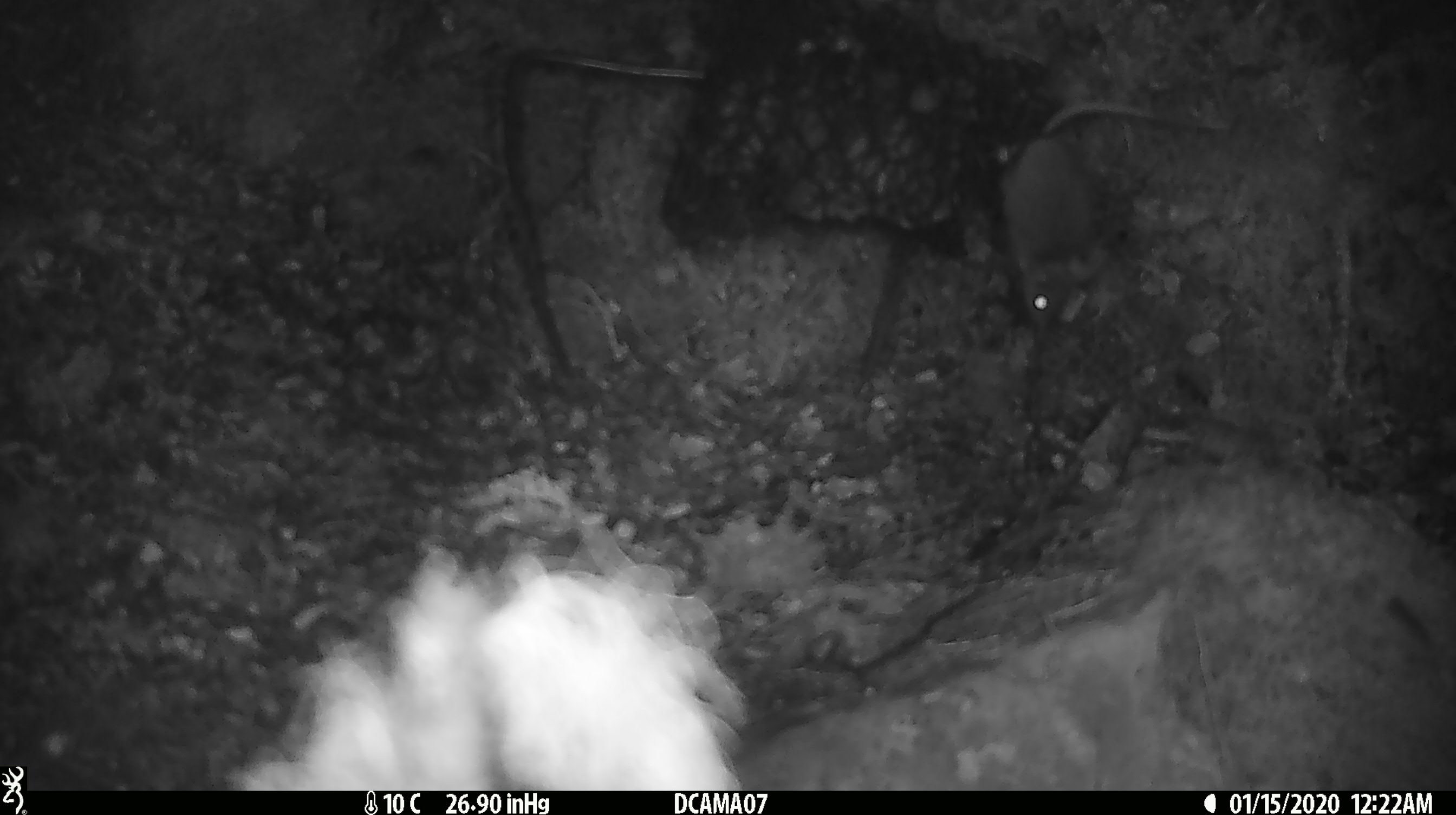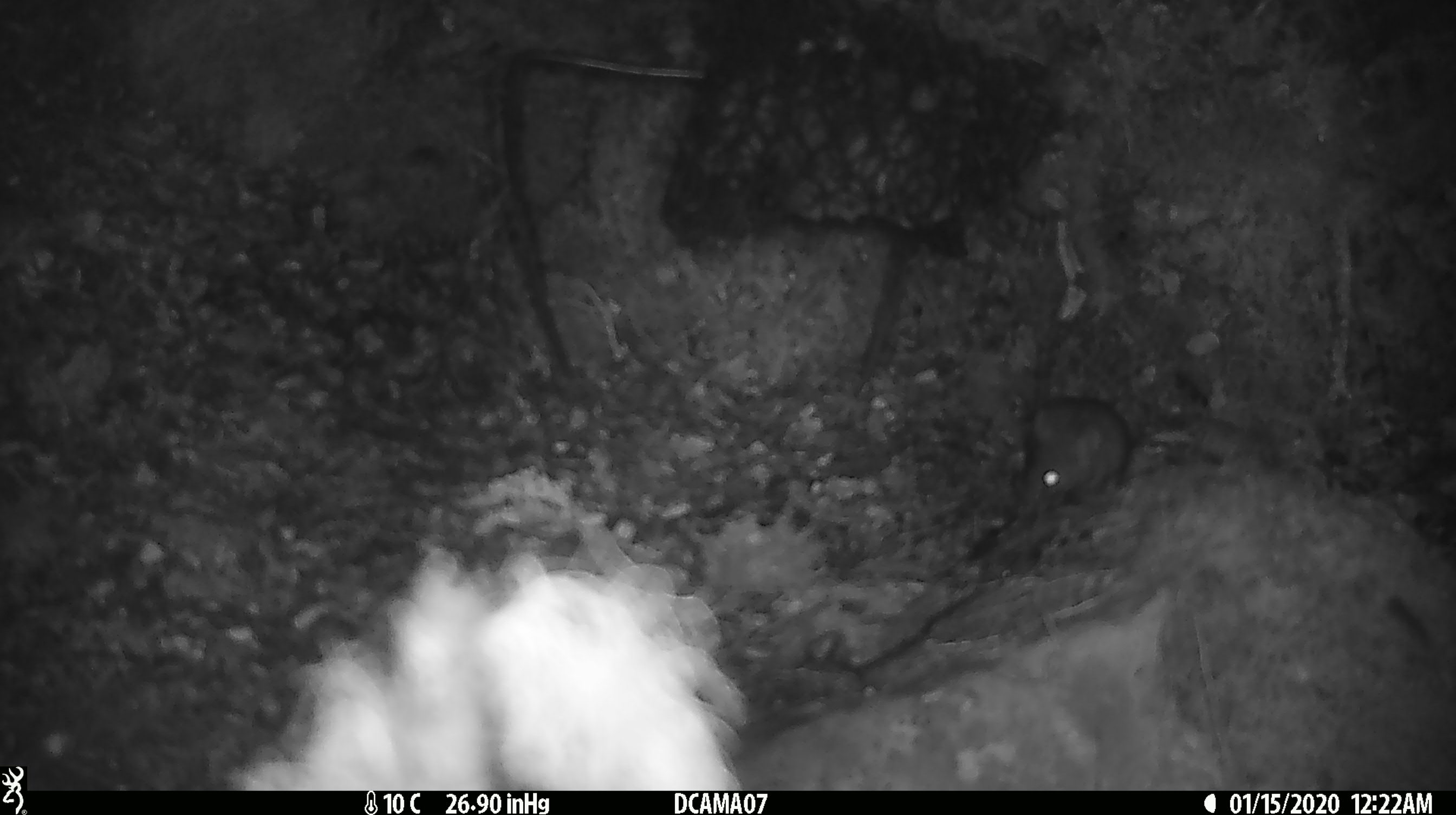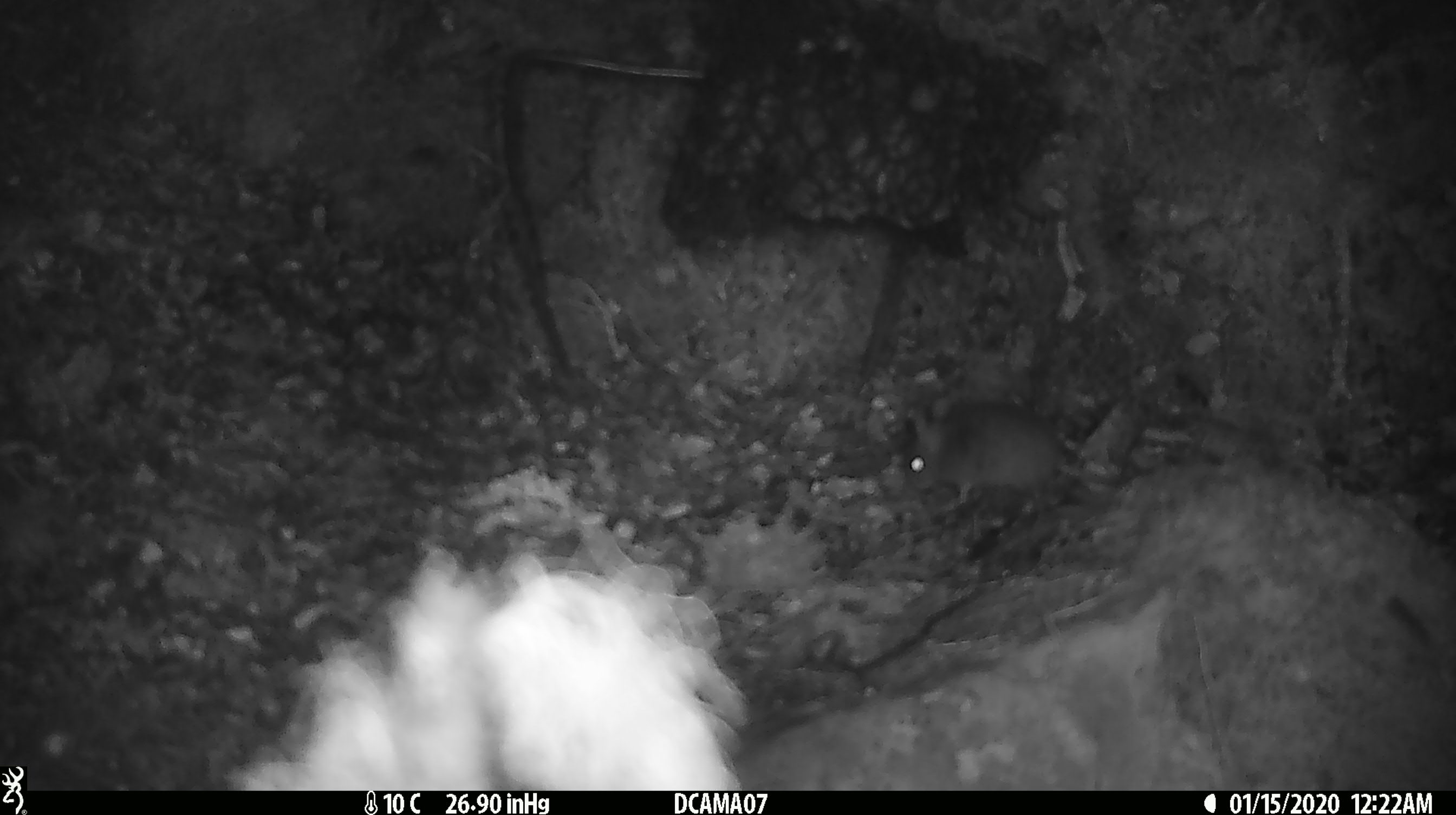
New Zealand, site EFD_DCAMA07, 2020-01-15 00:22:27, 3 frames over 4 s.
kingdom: Animalia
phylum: Chordata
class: Mammalia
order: Rodentia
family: Muridae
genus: Mus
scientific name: Mus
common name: mouse